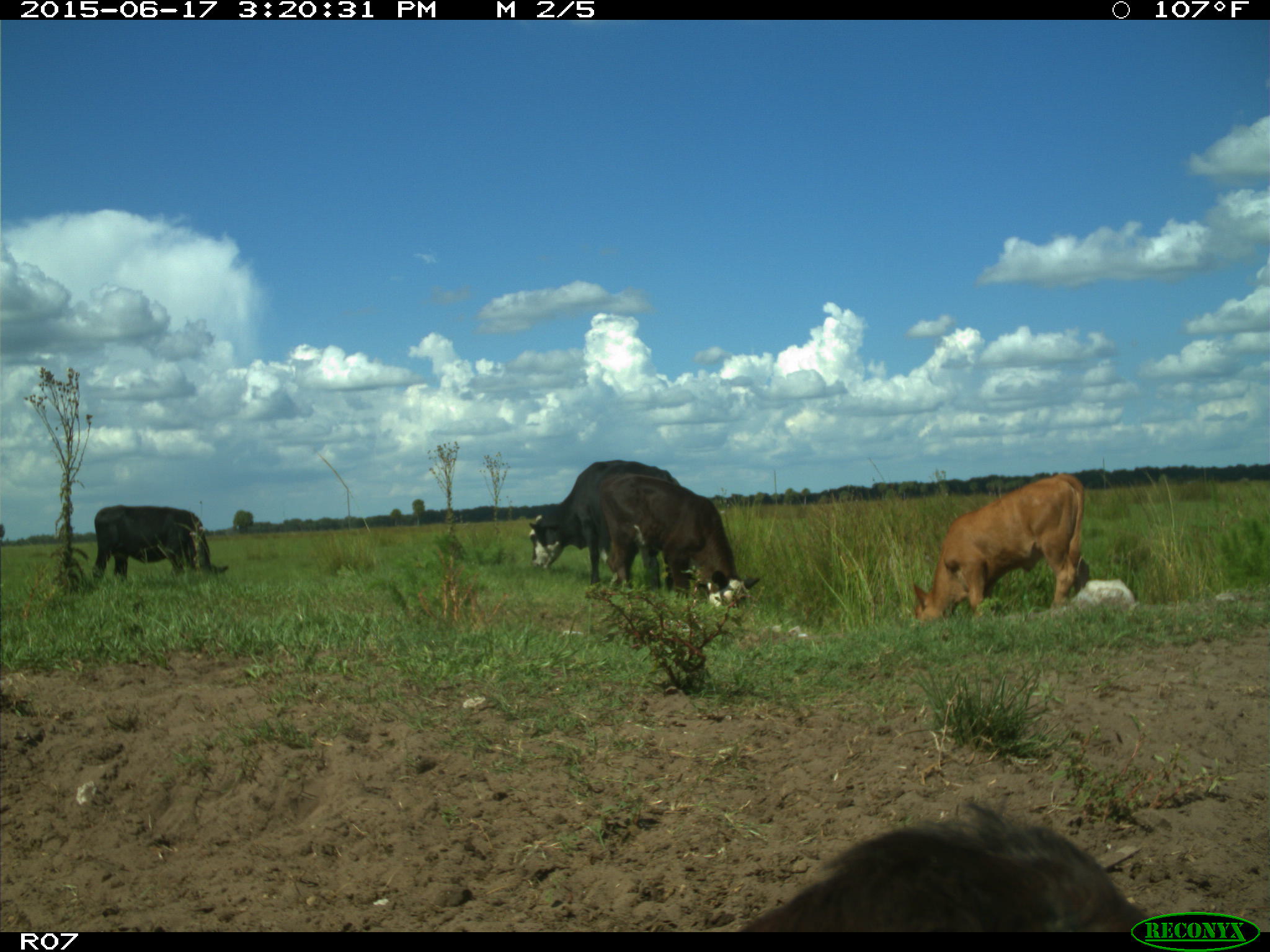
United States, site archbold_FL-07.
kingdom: Animalia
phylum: Chordata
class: Mammalia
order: Artiodactyla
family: Bovidae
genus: Bos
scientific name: Bos taurus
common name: domestic cow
Bos taurus (domestic cow).